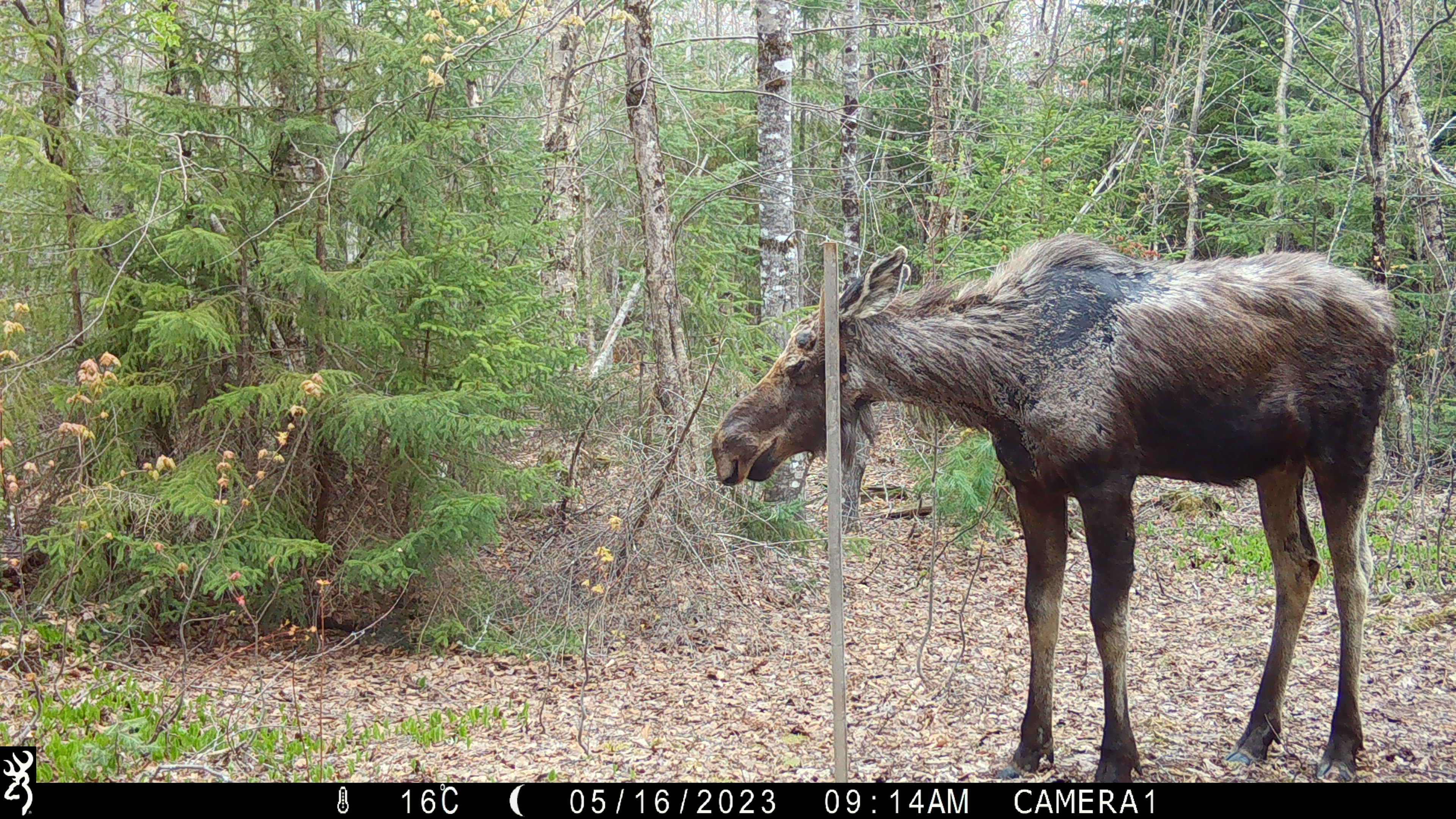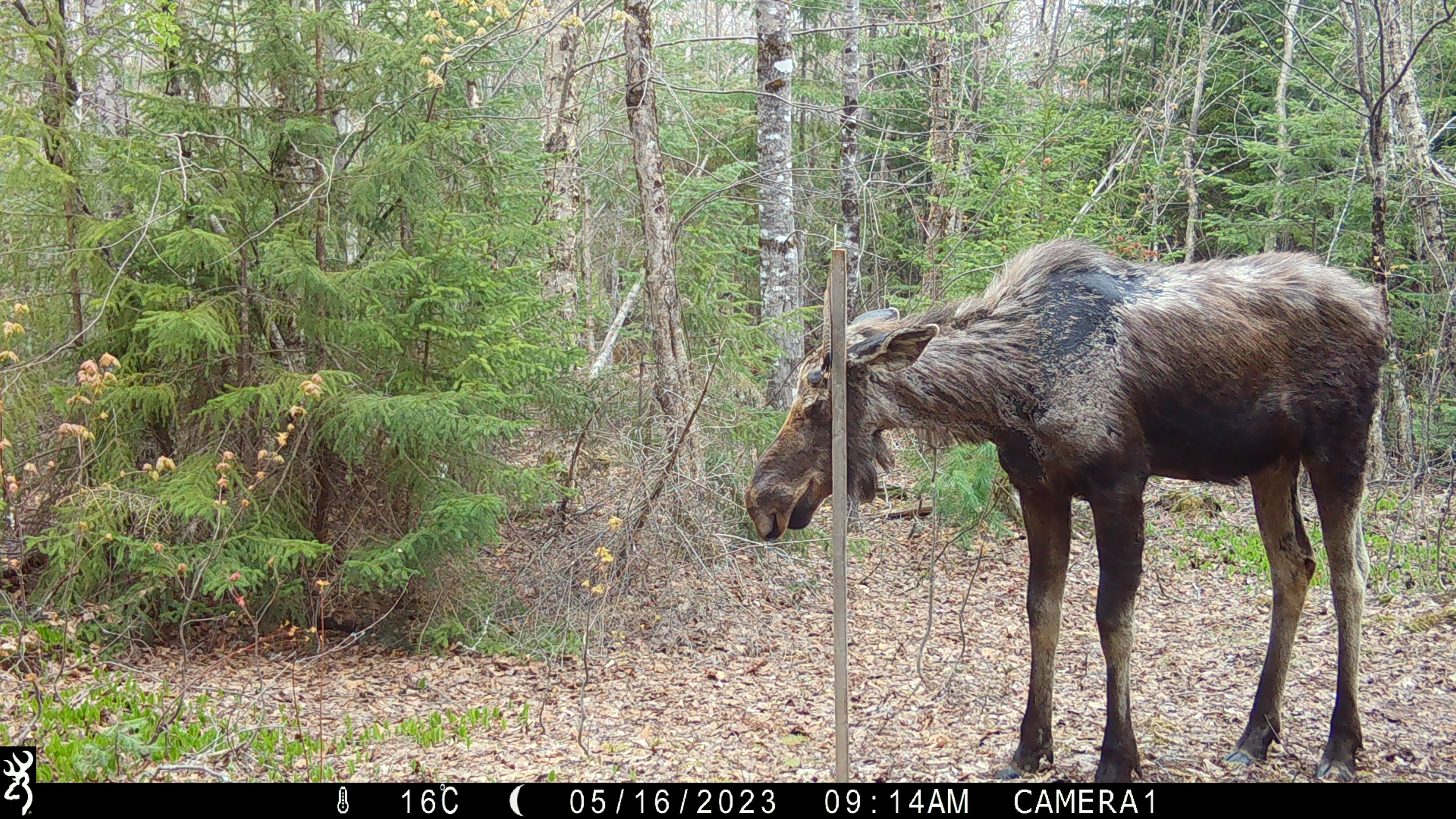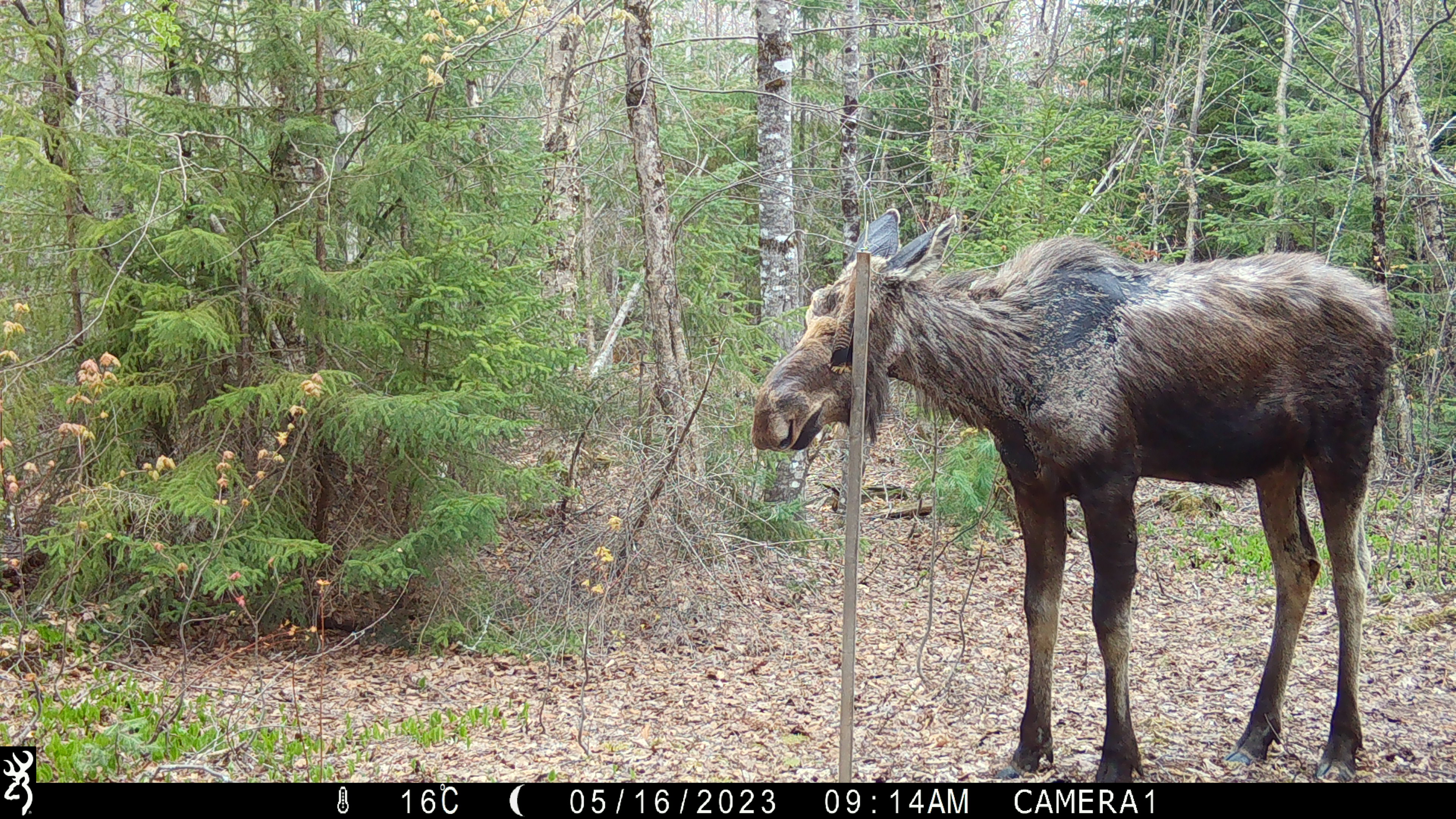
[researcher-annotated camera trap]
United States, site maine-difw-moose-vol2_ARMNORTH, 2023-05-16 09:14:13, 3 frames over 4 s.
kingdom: Animalia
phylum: Chordata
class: Mammalia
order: Artiodactyla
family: Cervidae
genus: Alces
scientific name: Alces alces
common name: moose